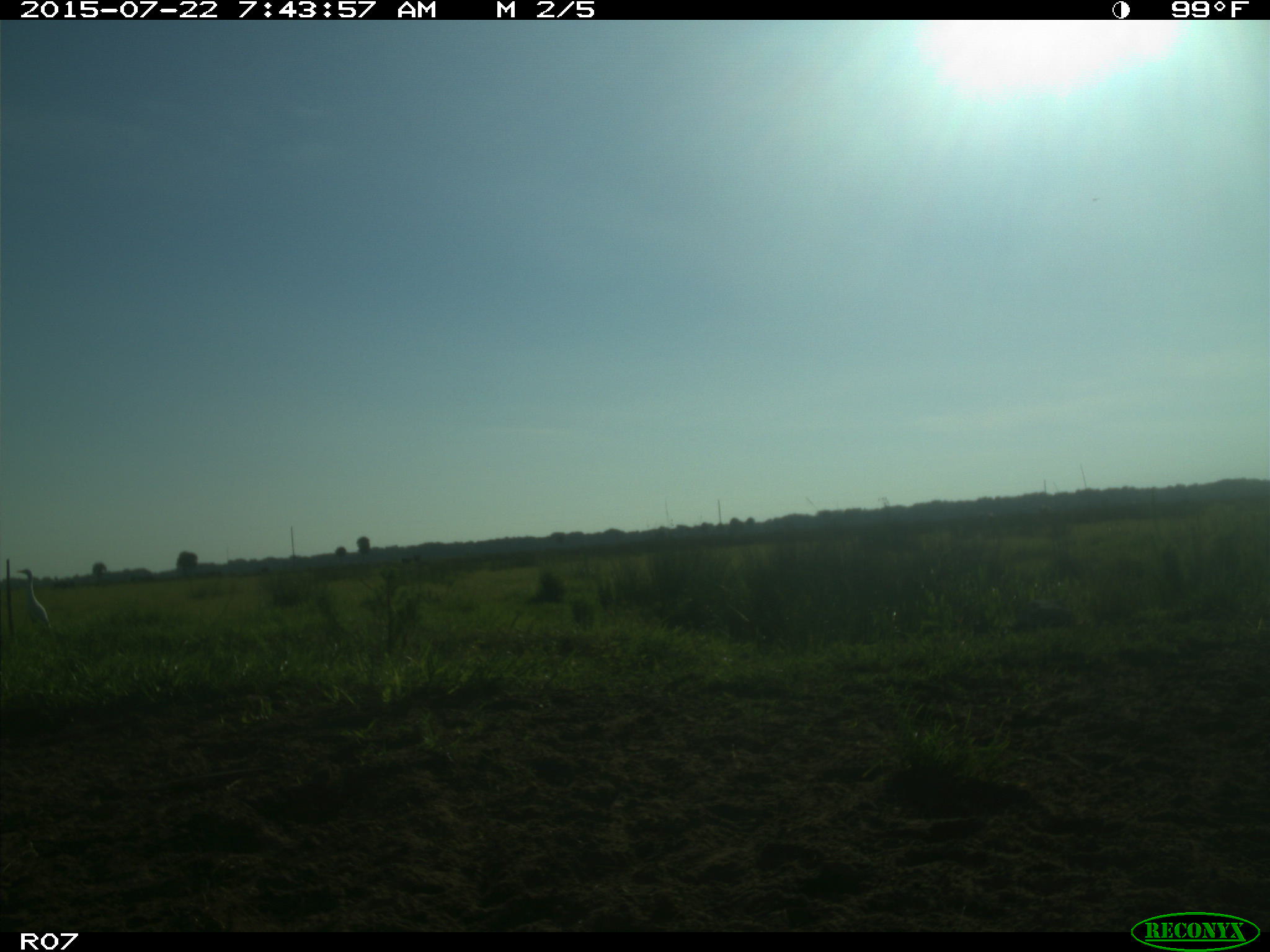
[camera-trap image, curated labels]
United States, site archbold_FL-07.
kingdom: Animalia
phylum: Chordata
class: Mammalia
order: Artiodactyla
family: Cervidae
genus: Odocoileus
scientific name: Odocoileus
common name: deer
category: unidentified deer